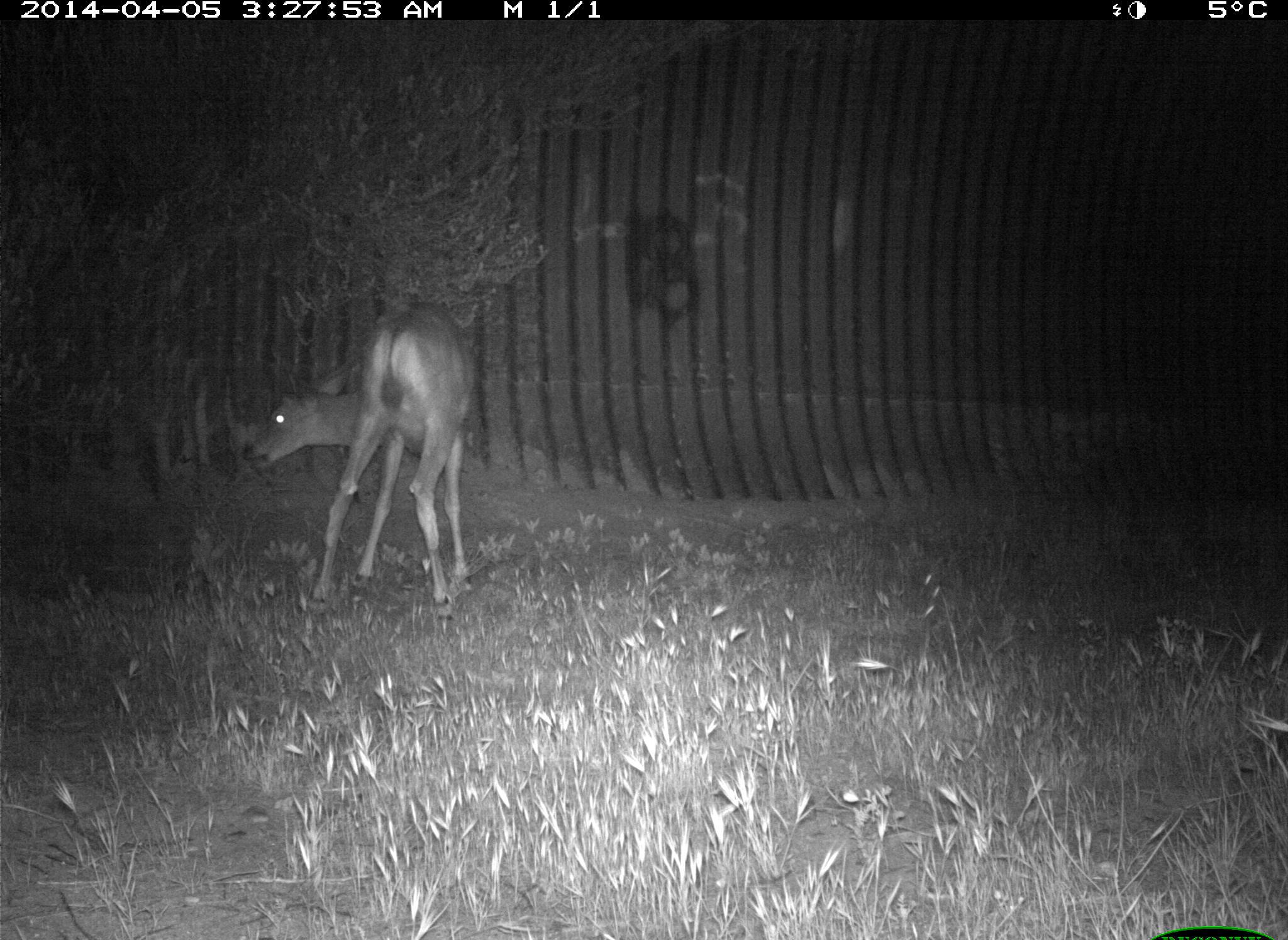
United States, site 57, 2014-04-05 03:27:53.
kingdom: Animalia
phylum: Chordata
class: Mammalia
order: Artiodactyla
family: Cervidae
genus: Odocoileus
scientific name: Odocoileus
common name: deer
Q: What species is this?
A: Deer (Odocoileus).